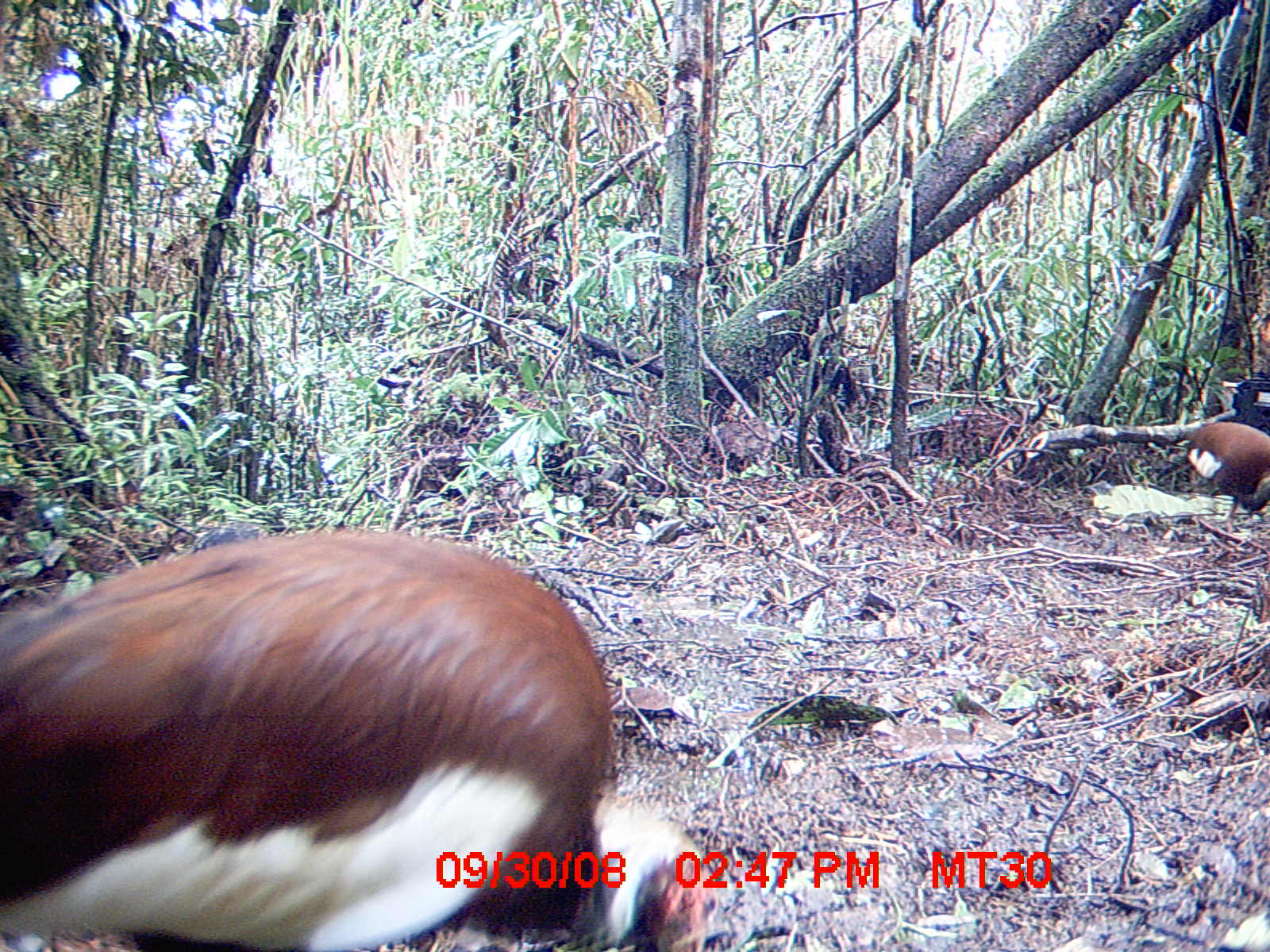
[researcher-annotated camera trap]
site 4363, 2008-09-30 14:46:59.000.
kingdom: Animalia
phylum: Chordata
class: Aves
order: Pelecaniformes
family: Threskiornithidae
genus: Lophotibis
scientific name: Lophotibis cristata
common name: madagascan ibis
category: lophotibis cristataa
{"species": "lophotibis cristataa (madagascan ibis) (Lophotibis cristata)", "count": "2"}